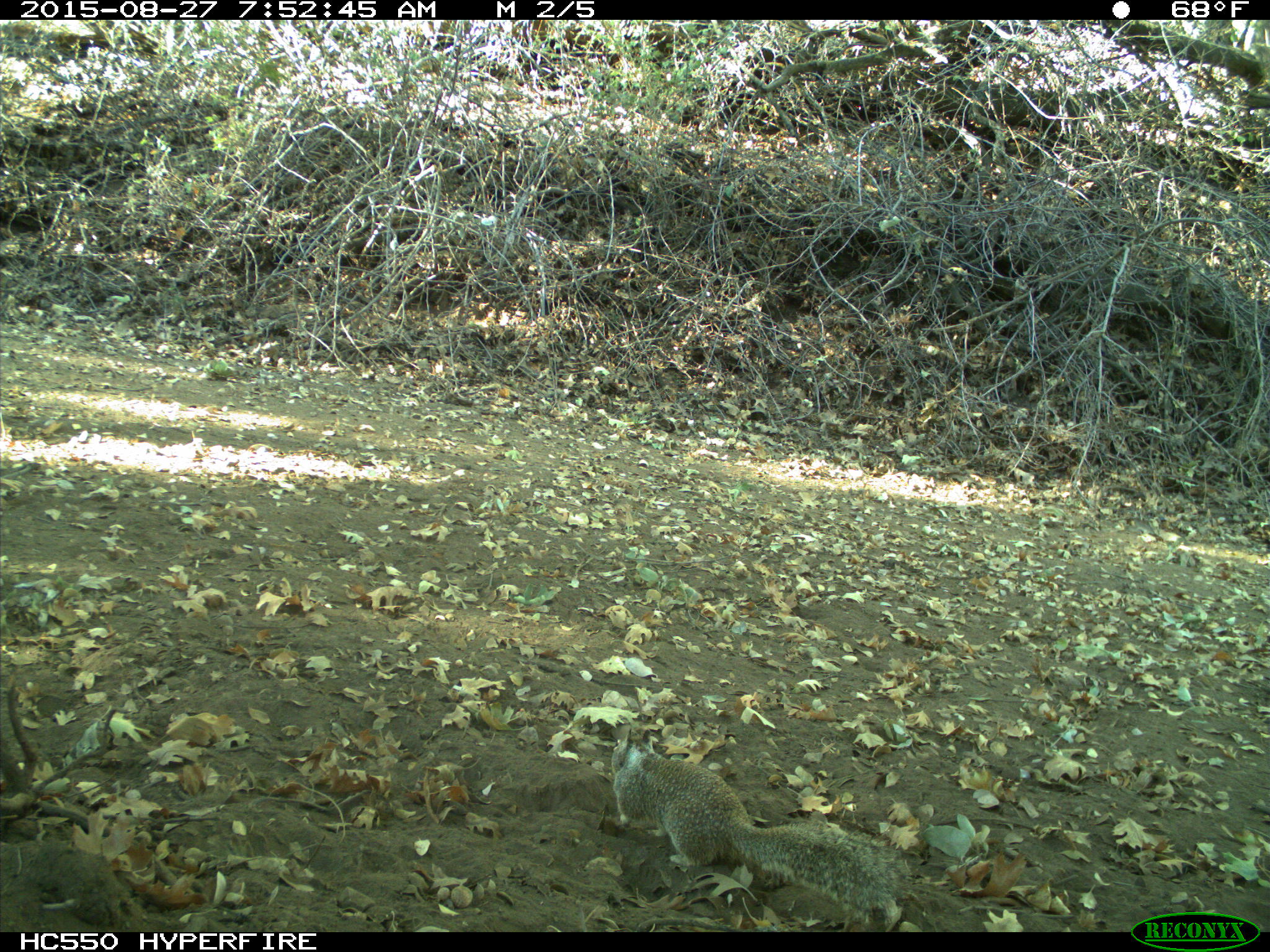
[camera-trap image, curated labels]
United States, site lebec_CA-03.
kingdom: Animalia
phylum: Chordata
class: Mammalia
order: Rodentia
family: Sciuridae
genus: Otospermophilus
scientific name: Otospermophilus beecheyi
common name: california ground squirrel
Otospermophilus beecheyi (california ground squirrel).